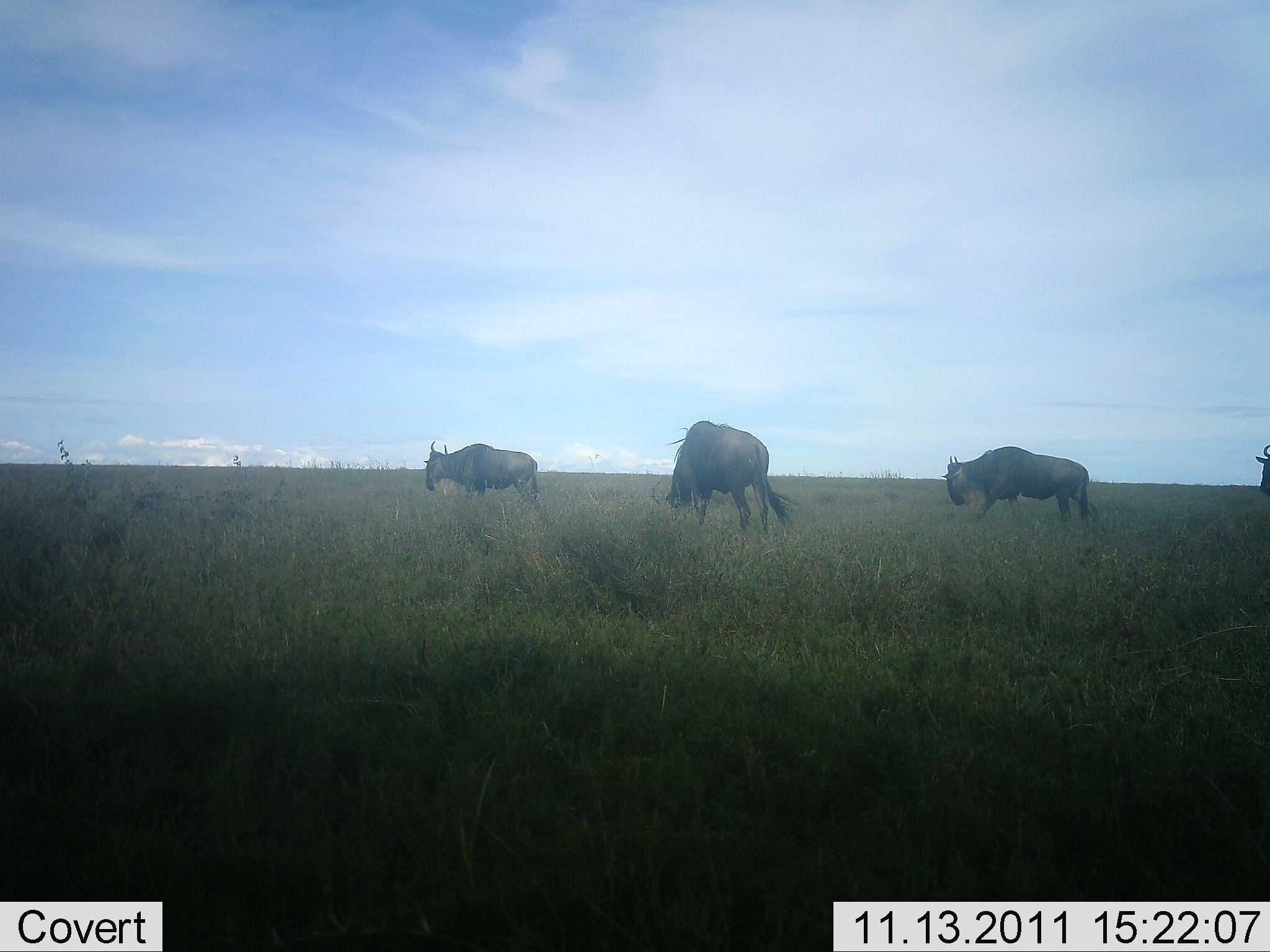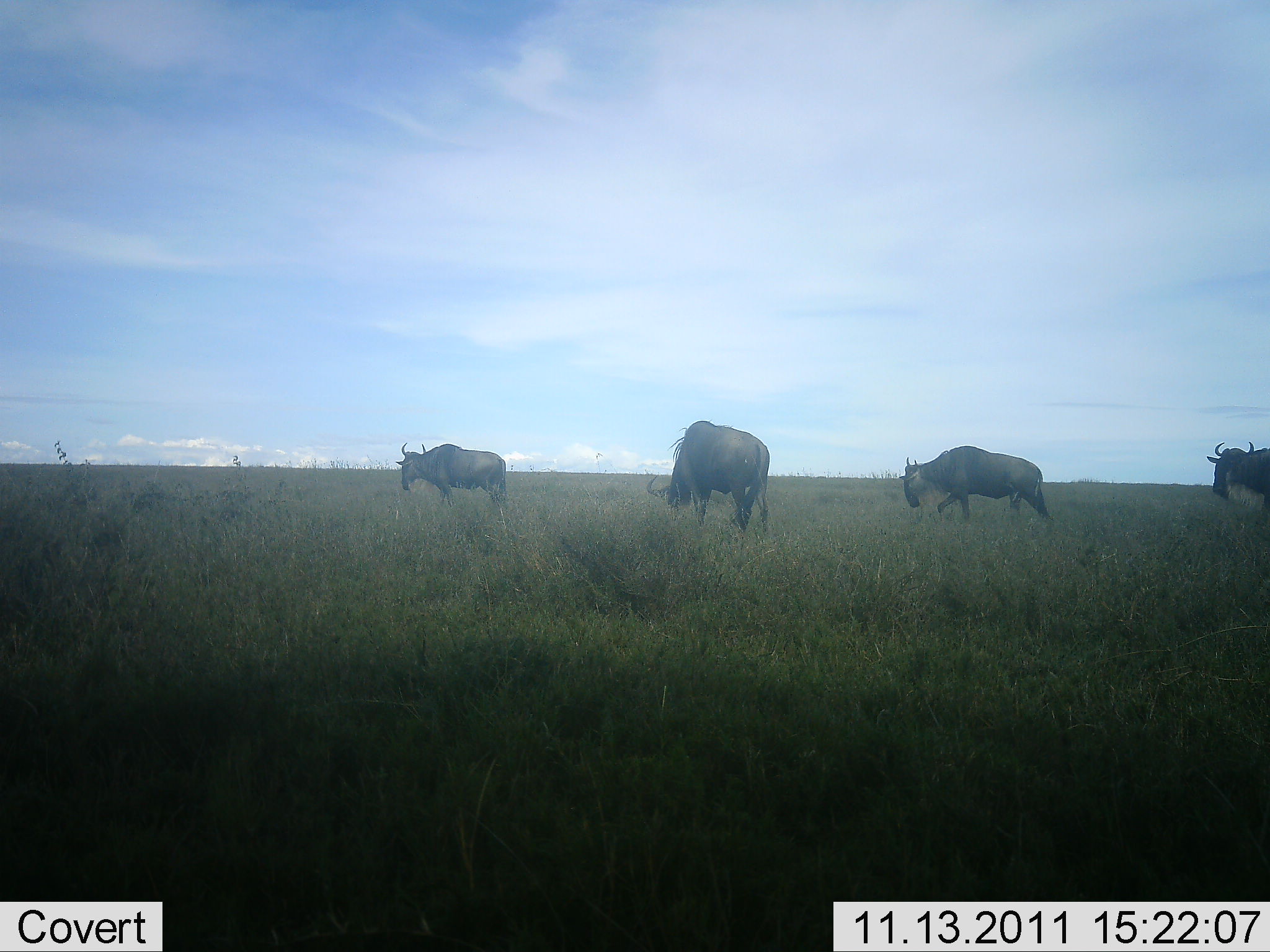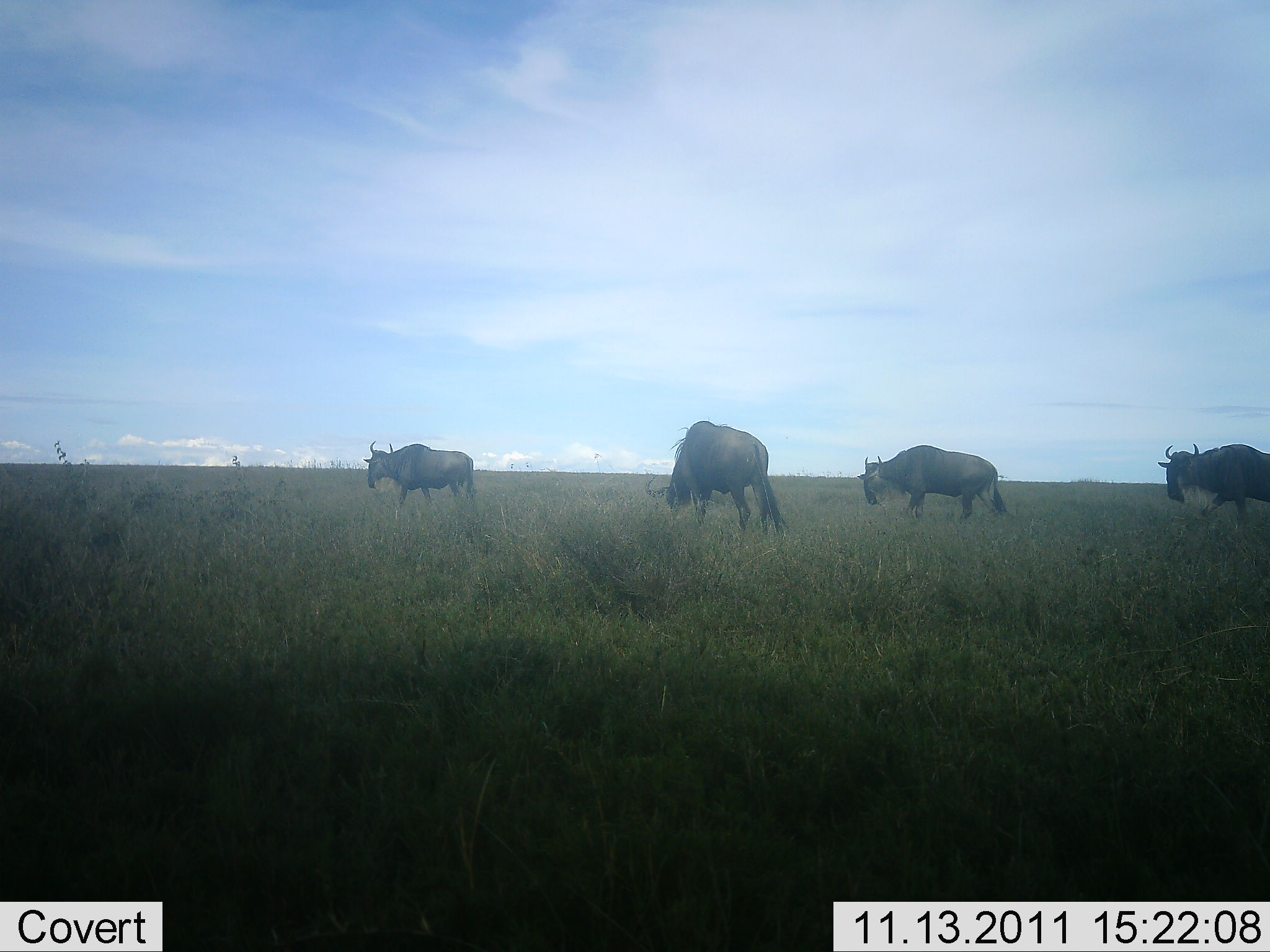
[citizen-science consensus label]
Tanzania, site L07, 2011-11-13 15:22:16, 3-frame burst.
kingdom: Animalia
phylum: Chordata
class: Mammalia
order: Artiodactyla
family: Bovidae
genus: Connochaetes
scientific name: Connochaetes taurinus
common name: blue wildebeest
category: wildebeest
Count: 4.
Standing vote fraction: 18%.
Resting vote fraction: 0%.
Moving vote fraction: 64%.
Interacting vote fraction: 0%.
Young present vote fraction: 0%.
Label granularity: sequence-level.